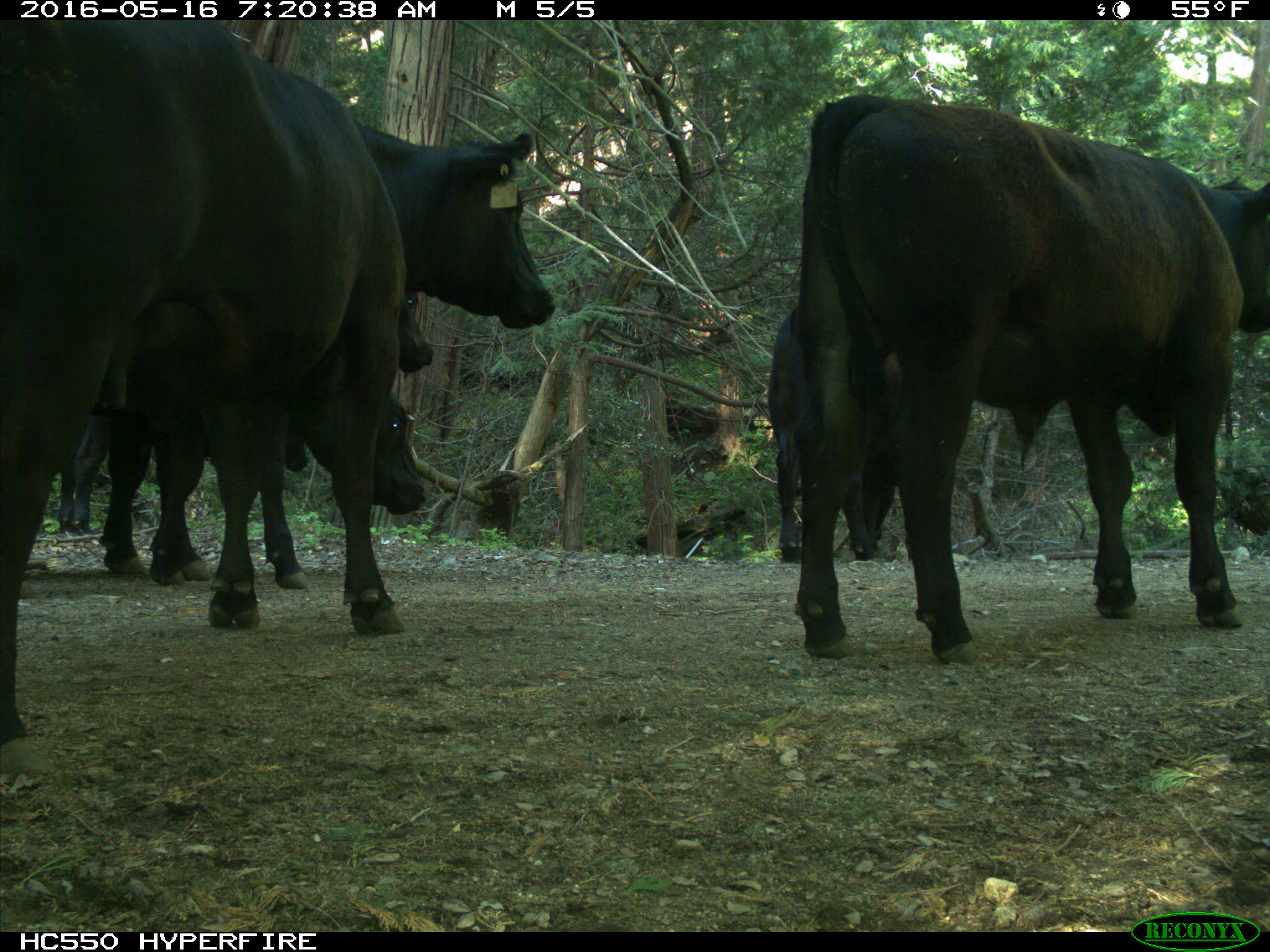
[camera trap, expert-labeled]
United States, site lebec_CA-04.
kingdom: Animalia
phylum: Chordata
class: Mammalia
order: Artiodactyla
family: Bovidae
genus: Bos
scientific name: Bos taurus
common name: domestic cow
Bos taurus (domestic cow).